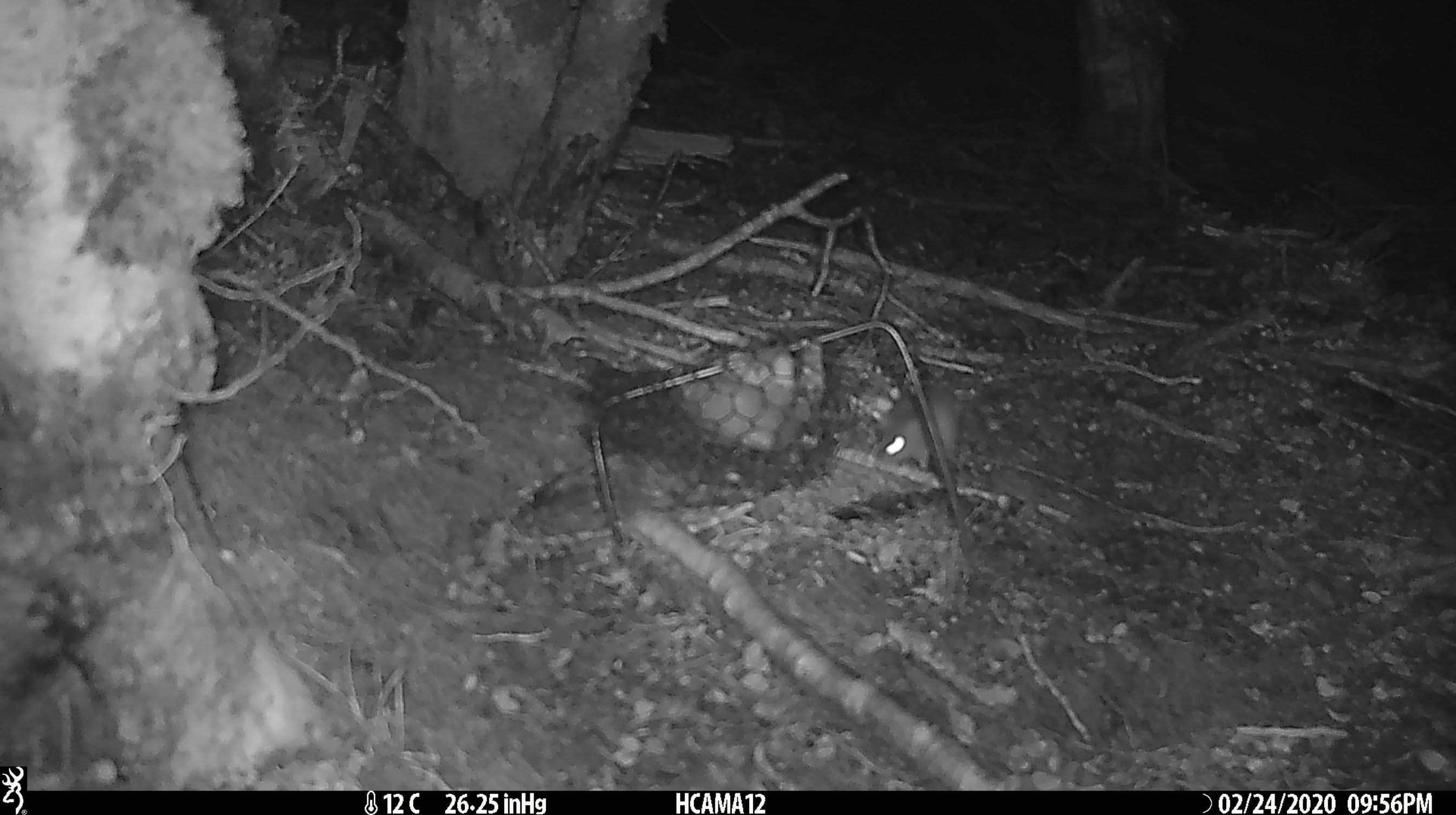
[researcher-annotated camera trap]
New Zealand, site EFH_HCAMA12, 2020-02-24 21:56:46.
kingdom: Animalia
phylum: Chordata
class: Mammalia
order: Rodentia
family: Muridae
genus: Mus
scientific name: Mus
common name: mouse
Mouse (Mus).